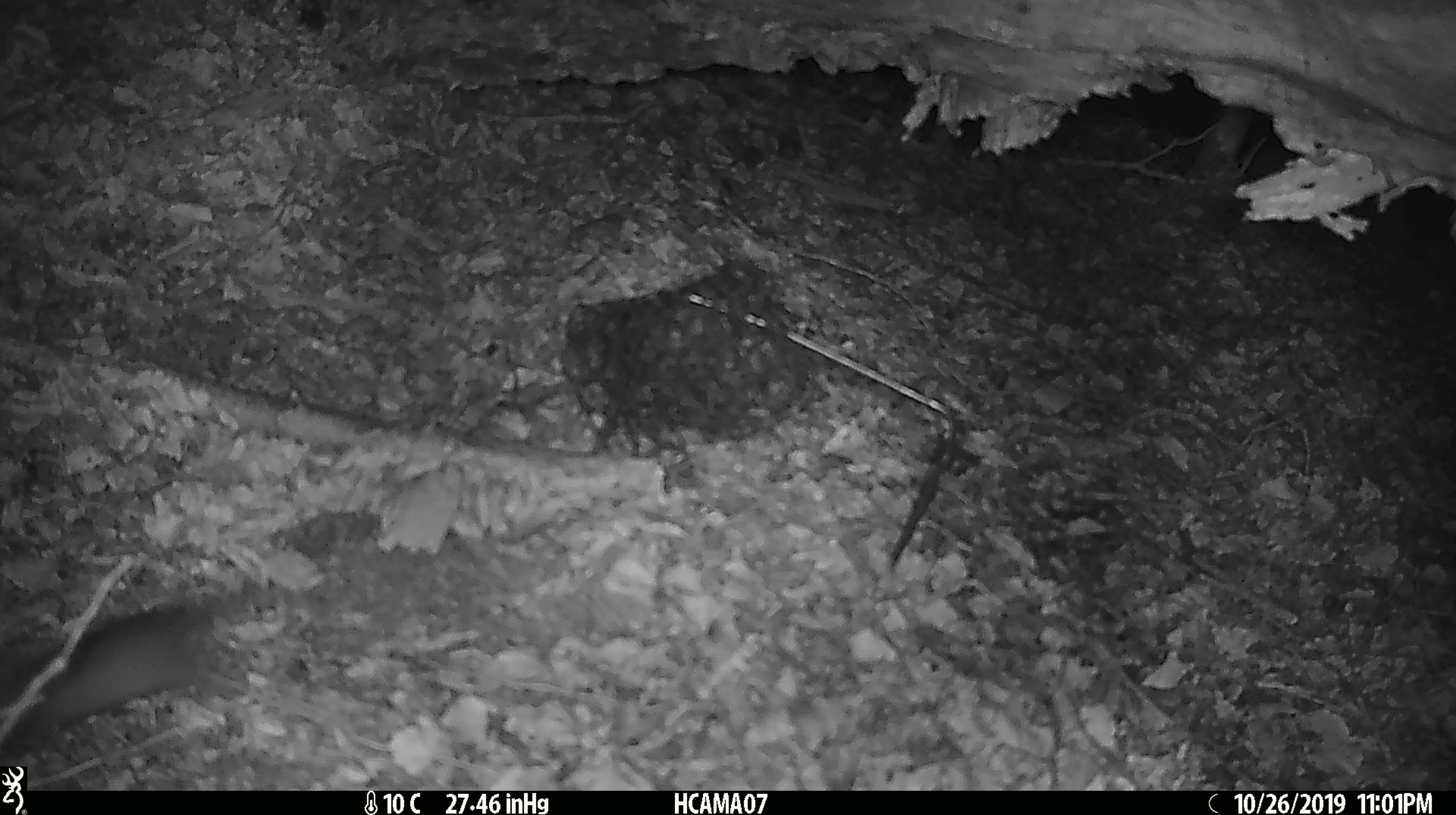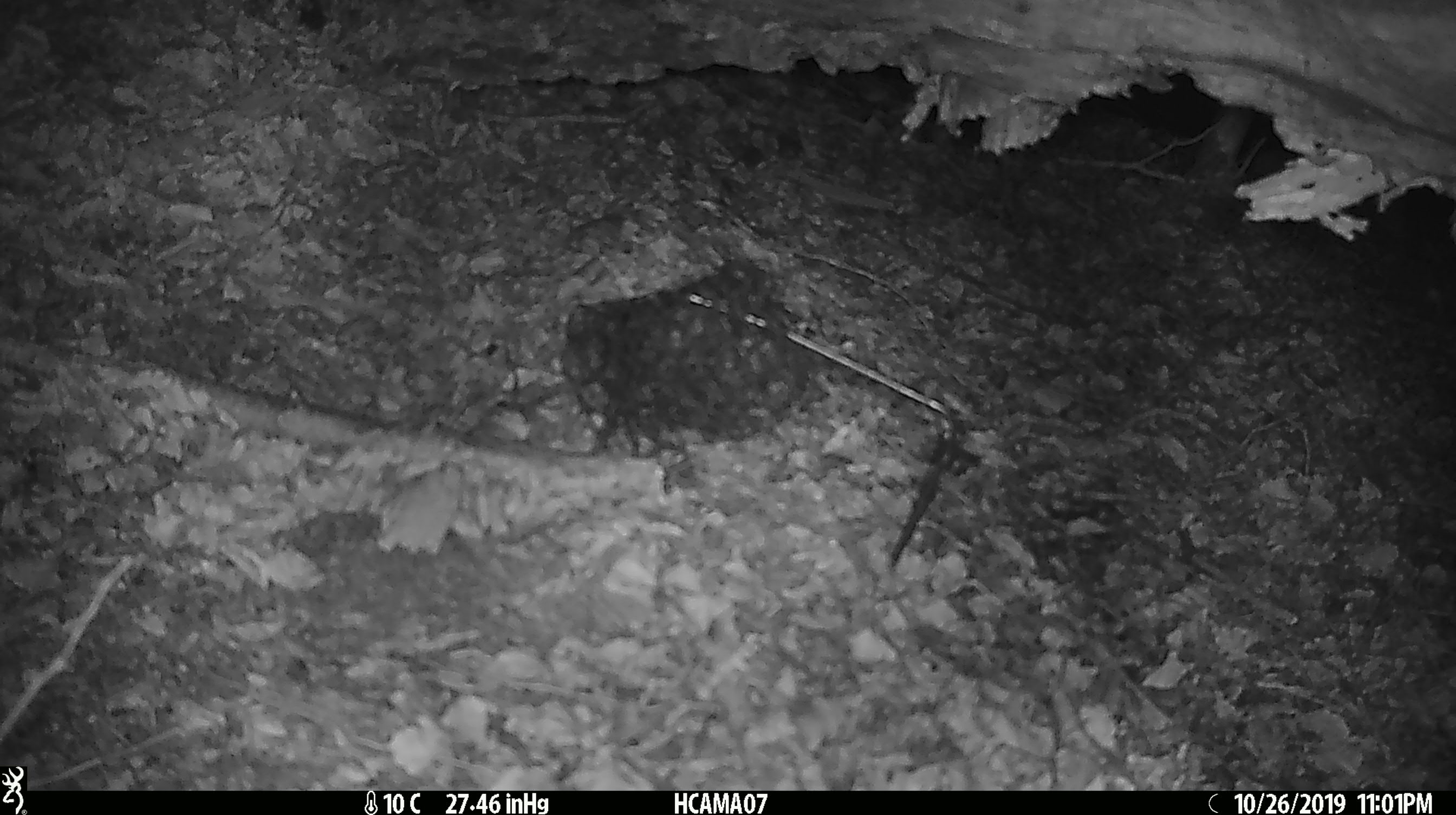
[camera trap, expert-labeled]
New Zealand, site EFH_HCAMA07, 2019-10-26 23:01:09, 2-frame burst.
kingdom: Animalia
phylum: Chordata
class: Mammalia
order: Rodentia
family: Muridae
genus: Mus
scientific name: Mus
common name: mouse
Mouse (Mus).